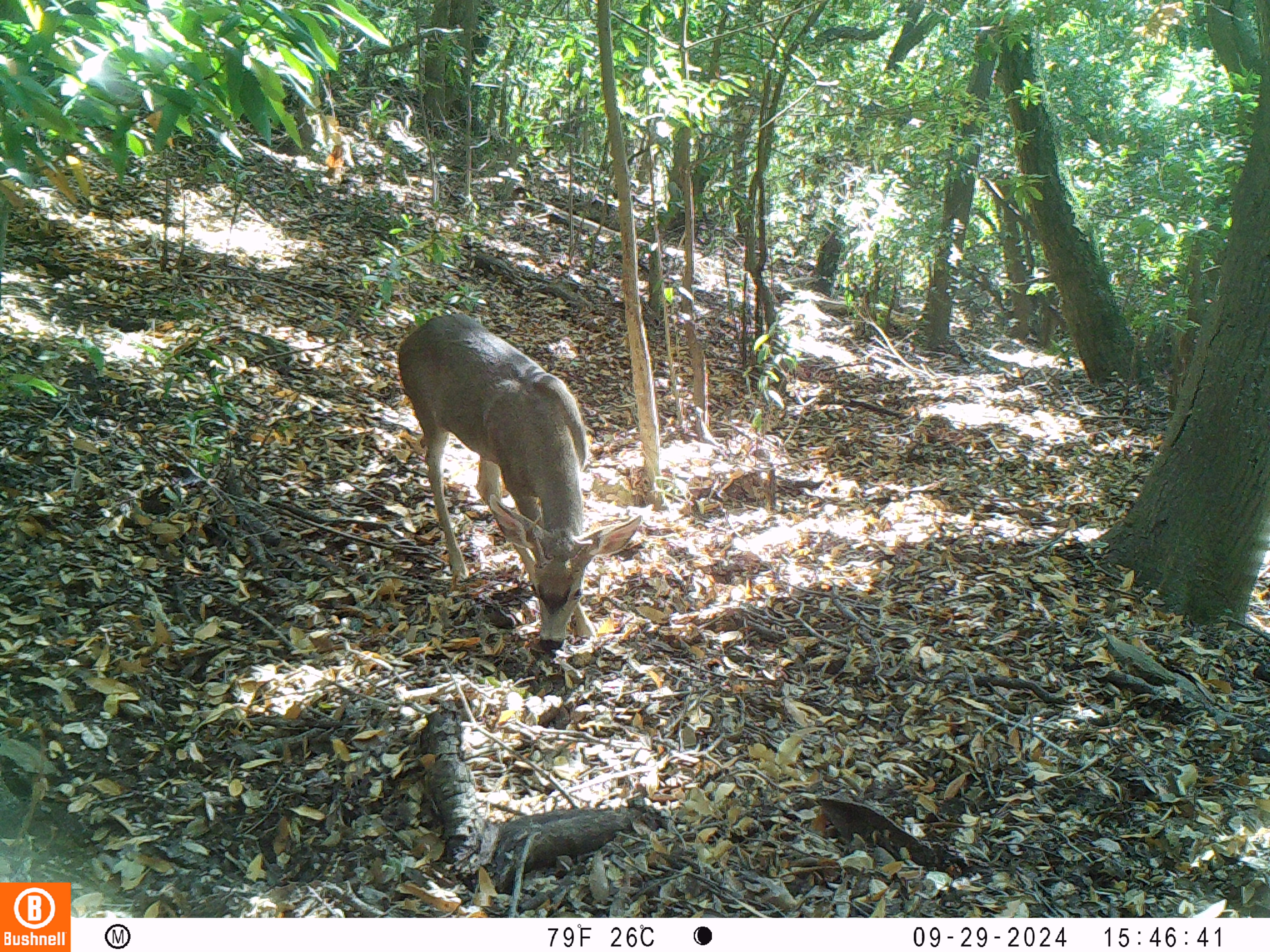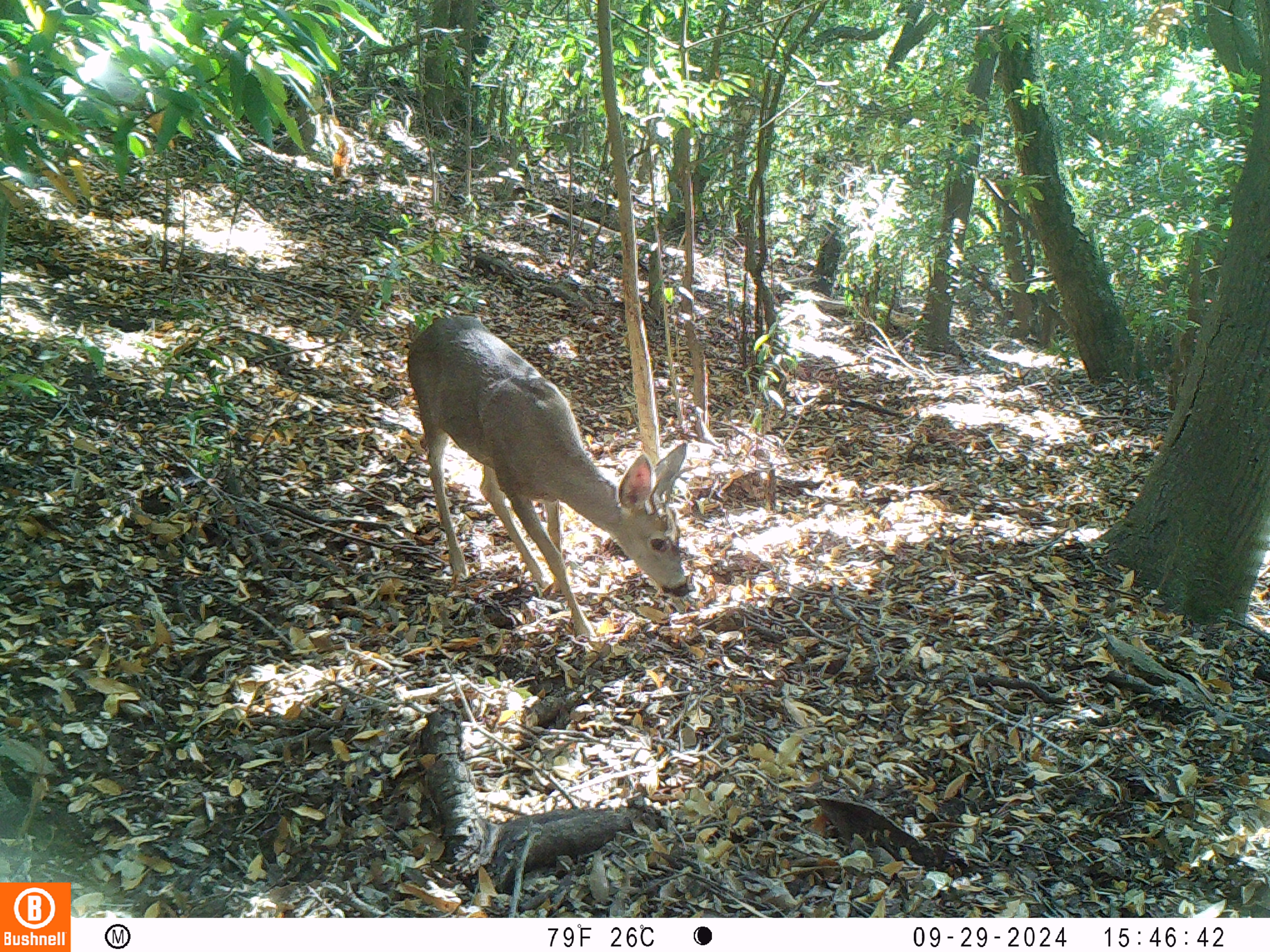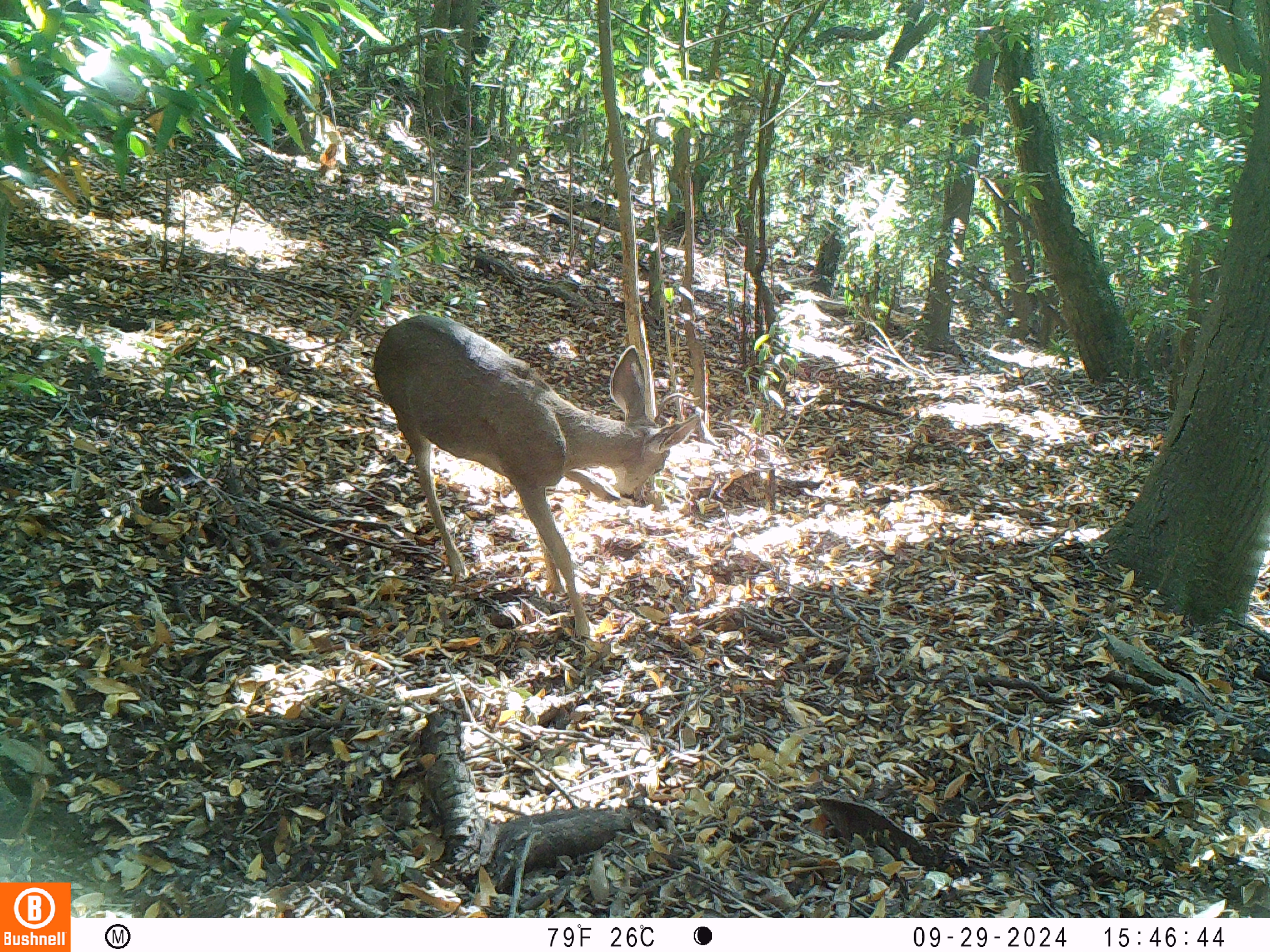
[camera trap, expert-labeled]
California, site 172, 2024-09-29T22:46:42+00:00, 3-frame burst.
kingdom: Animalia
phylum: Chordata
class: Mammalia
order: Artiodactyla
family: Cervidae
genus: Odocoileus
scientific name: Odocoileus hemionus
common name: mule deer